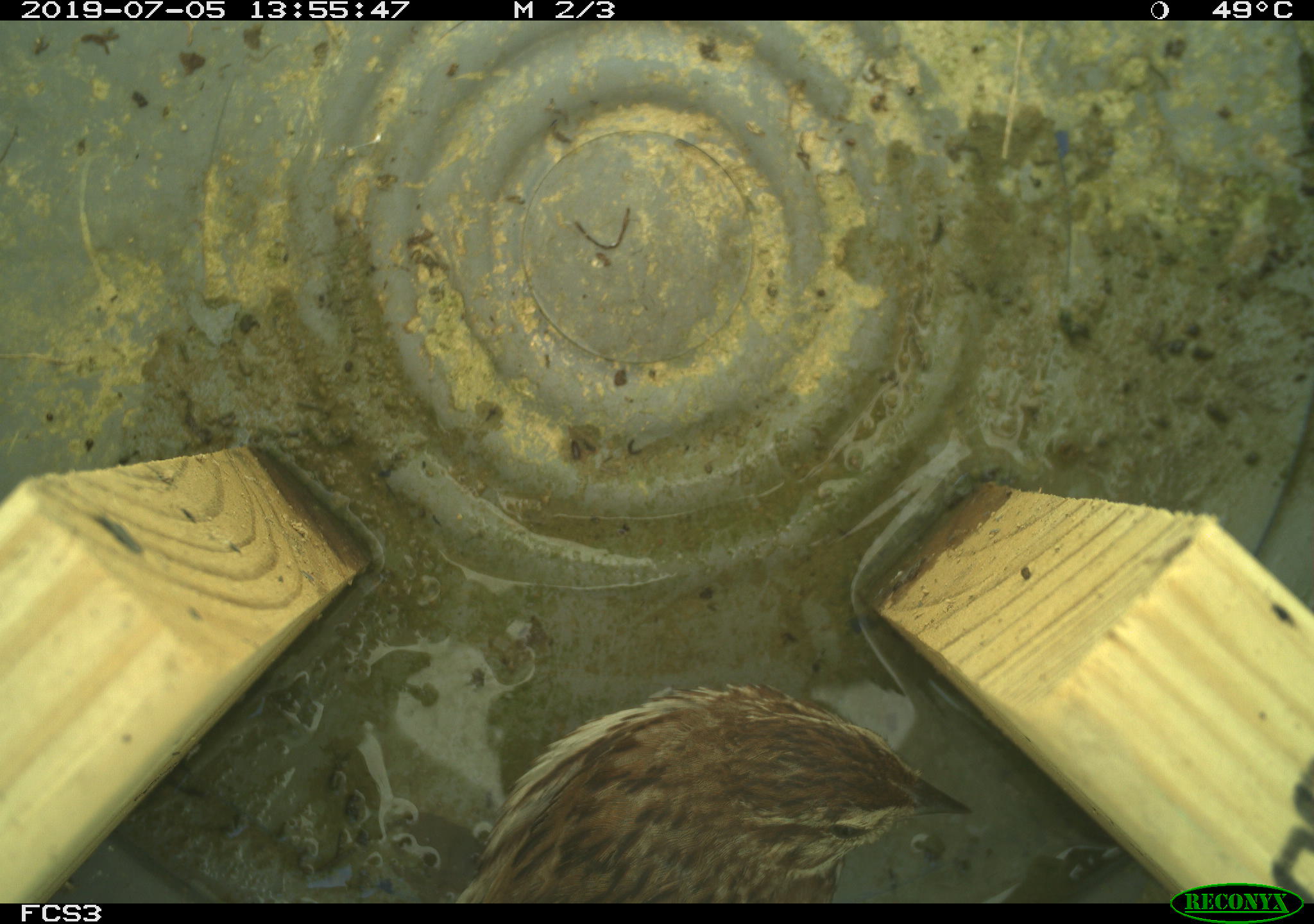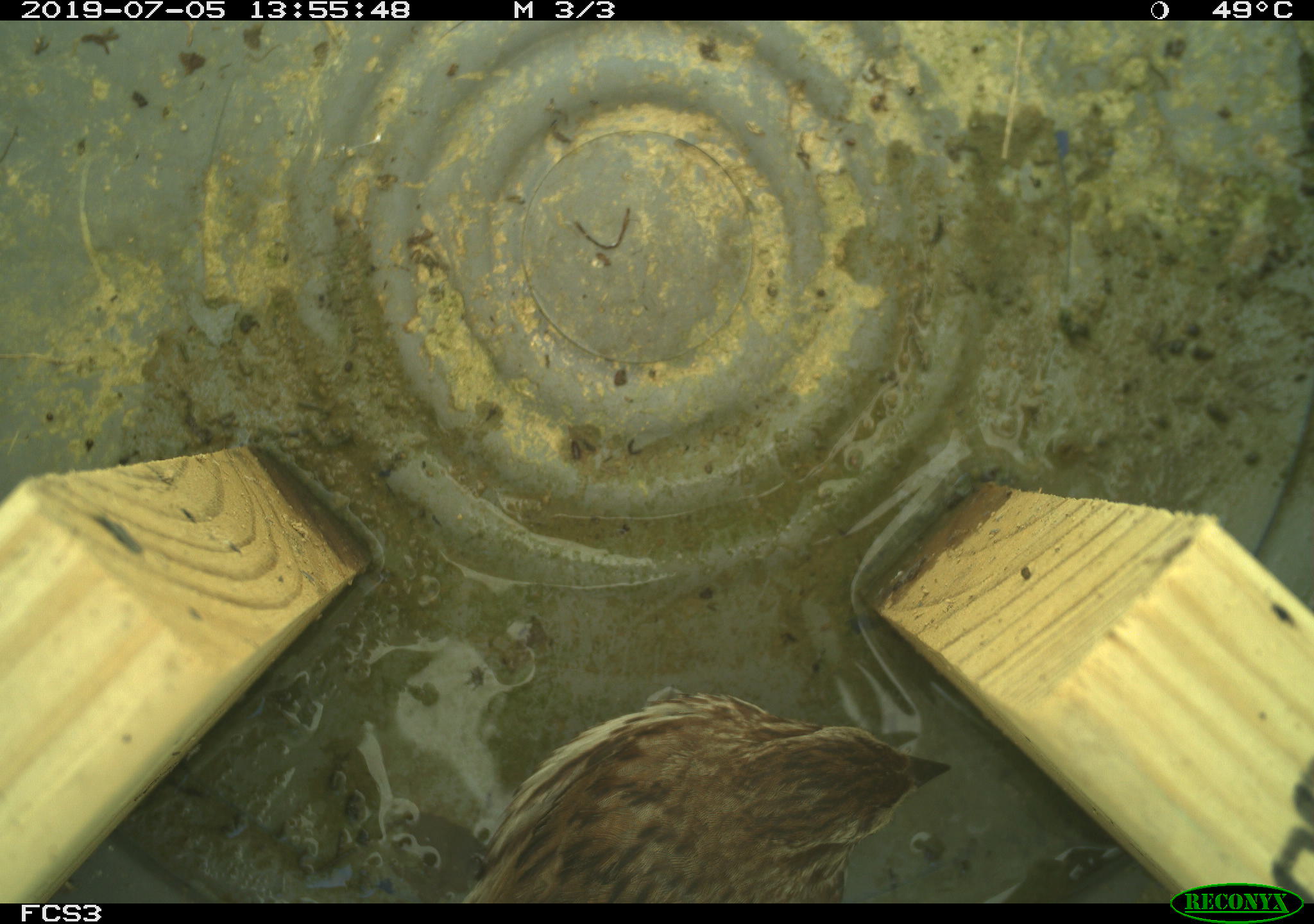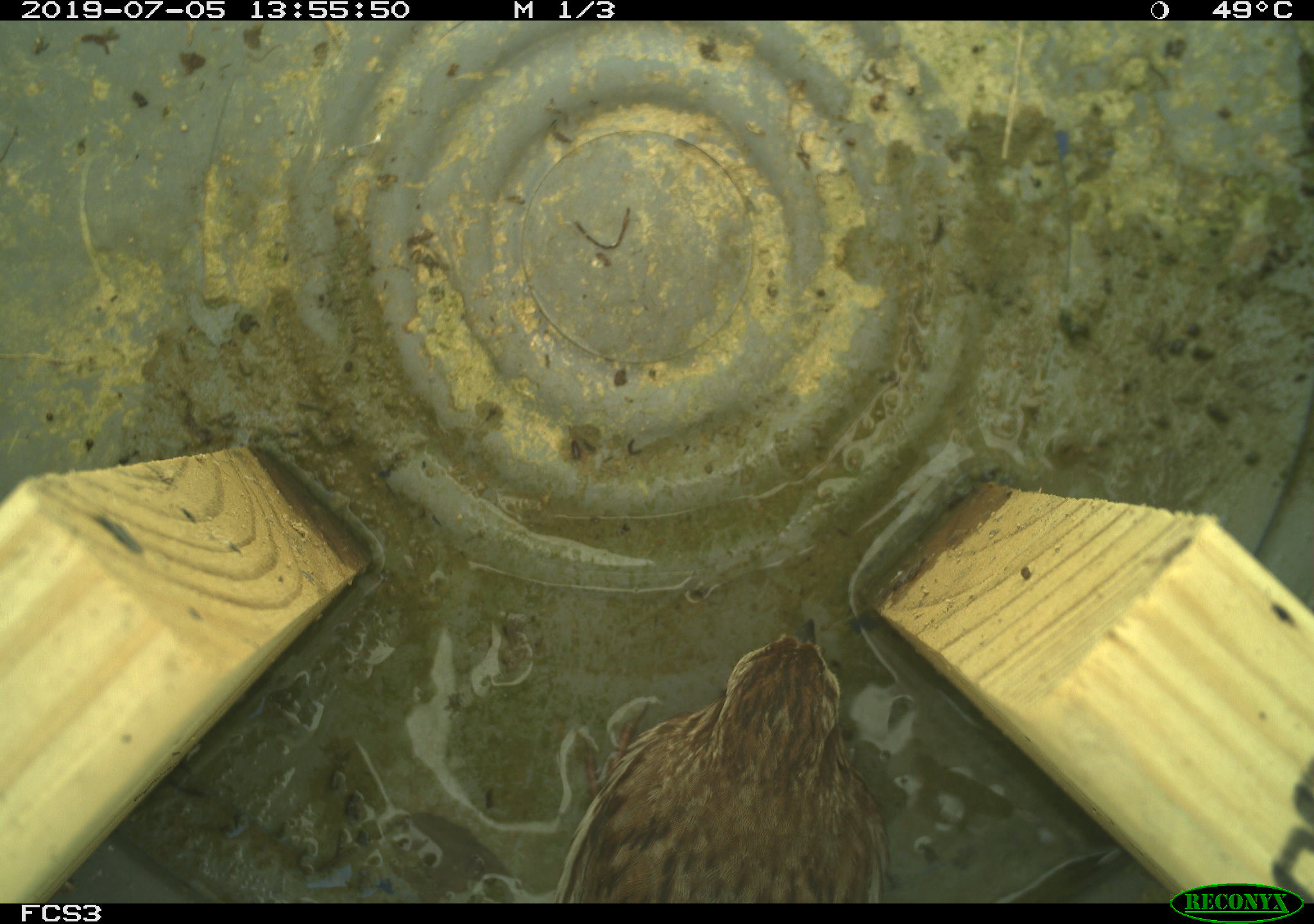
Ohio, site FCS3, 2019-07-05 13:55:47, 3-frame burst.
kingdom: Animalia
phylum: Chordata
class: Aves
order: Passeriformes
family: Passerellidae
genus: Melospiza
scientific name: Melospiza melodia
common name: song sparrow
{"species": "song sparrow (Melospiza melodia)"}